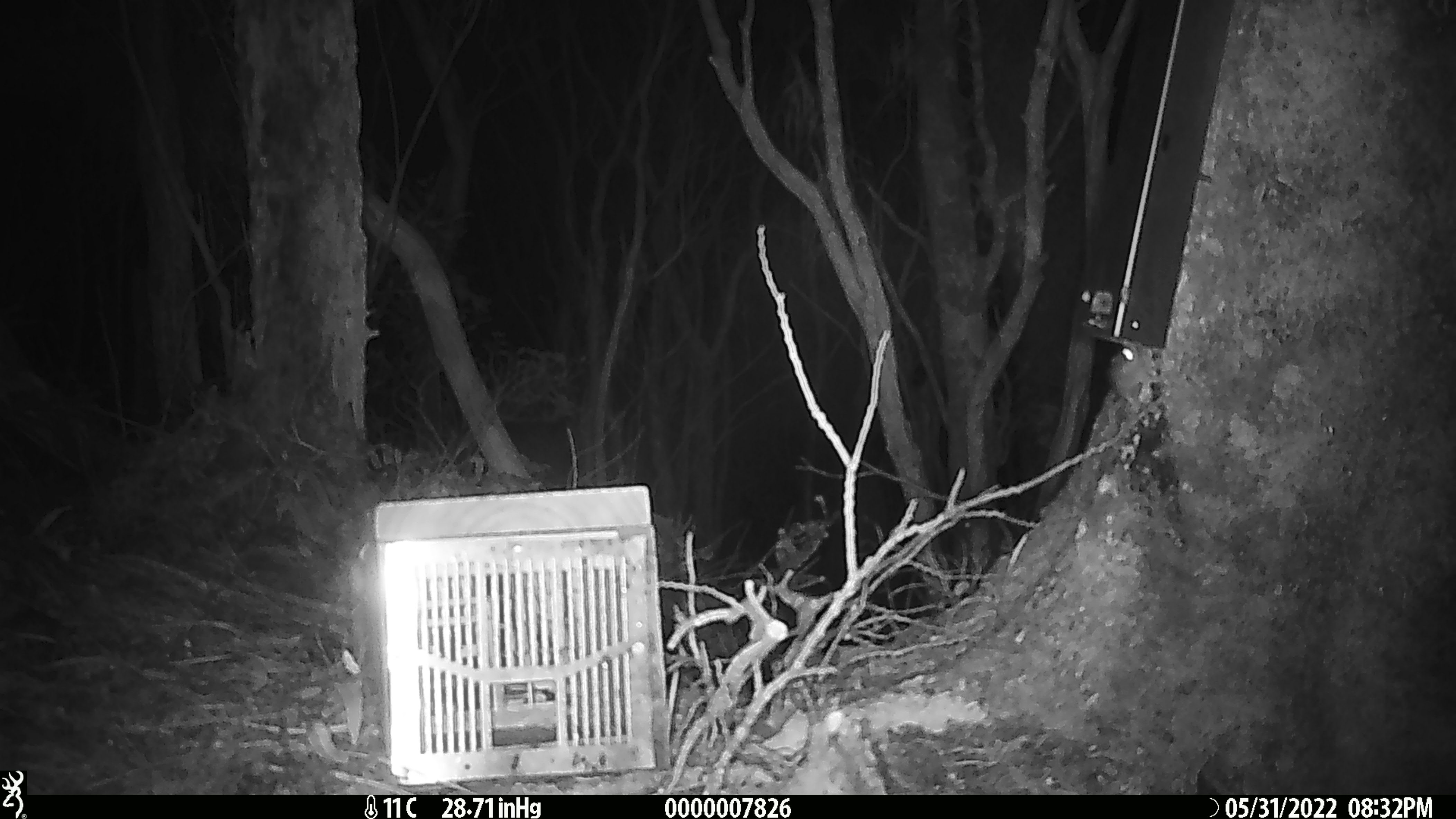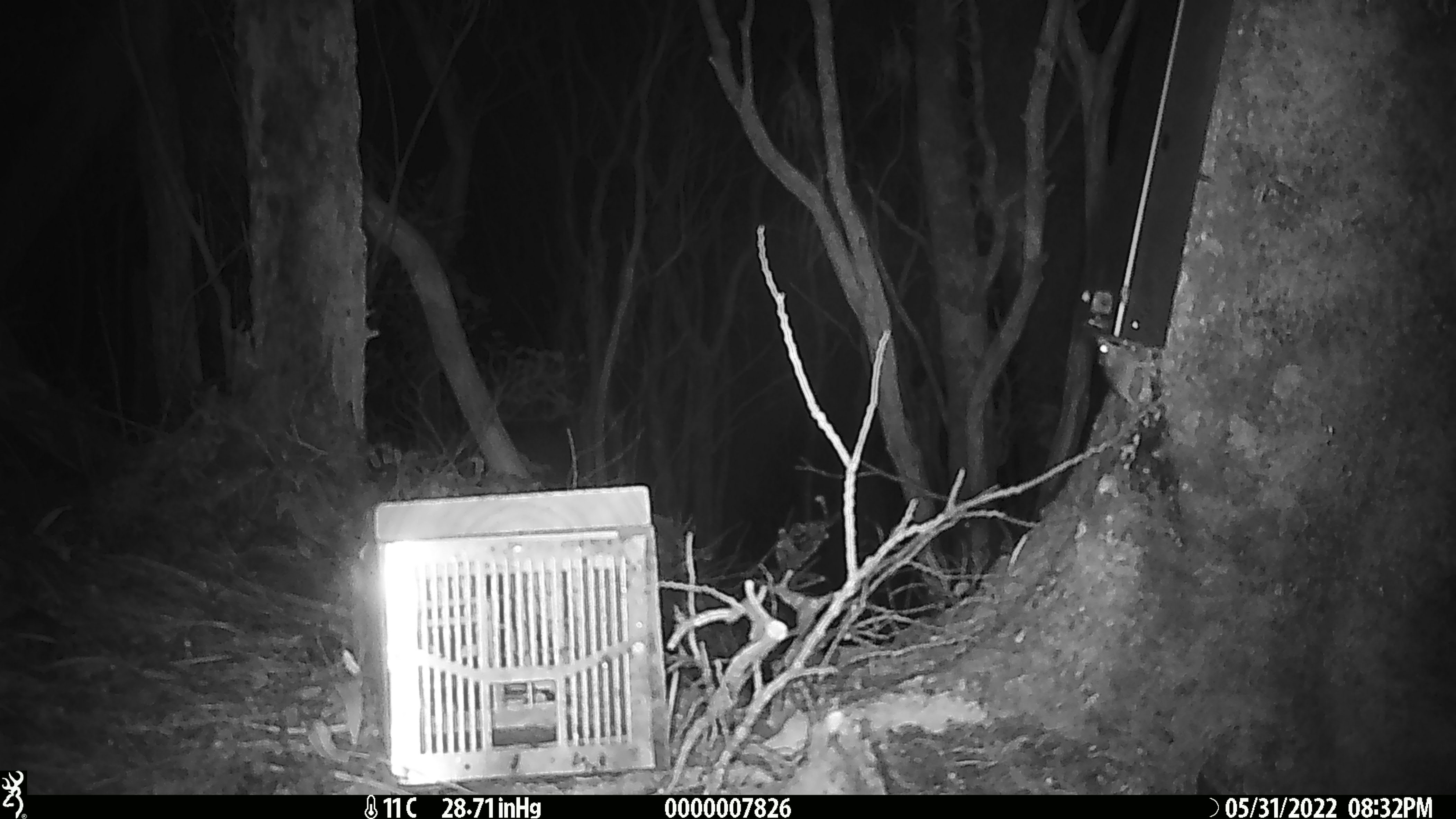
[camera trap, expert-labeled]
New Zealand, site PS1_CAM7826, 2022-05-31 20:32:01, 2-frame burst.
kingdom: Animalia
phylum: Chordata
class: Mammalia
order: Rodentia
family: Muridae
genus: Mus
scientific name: Mus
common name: mouse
Mouse (Mus).